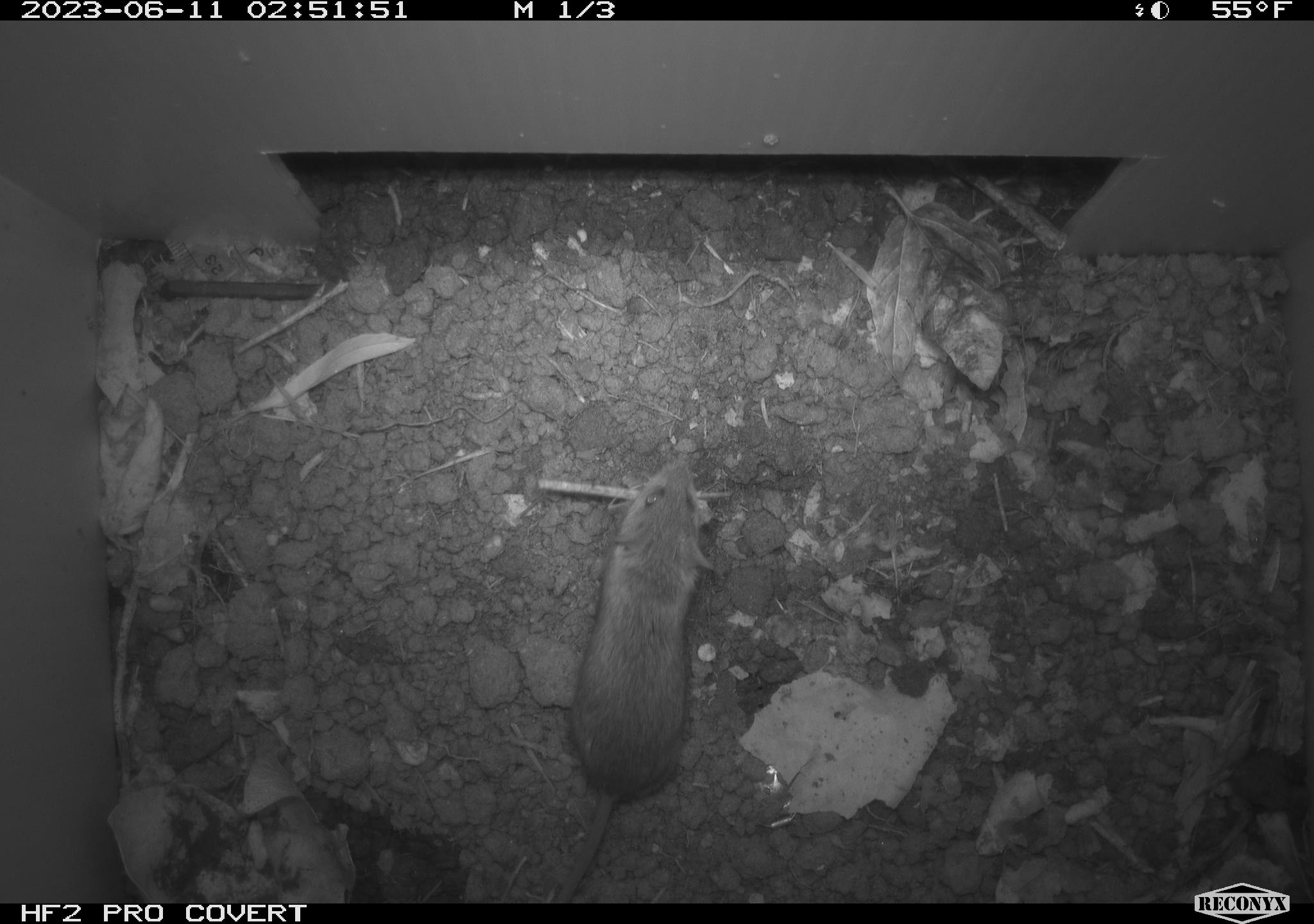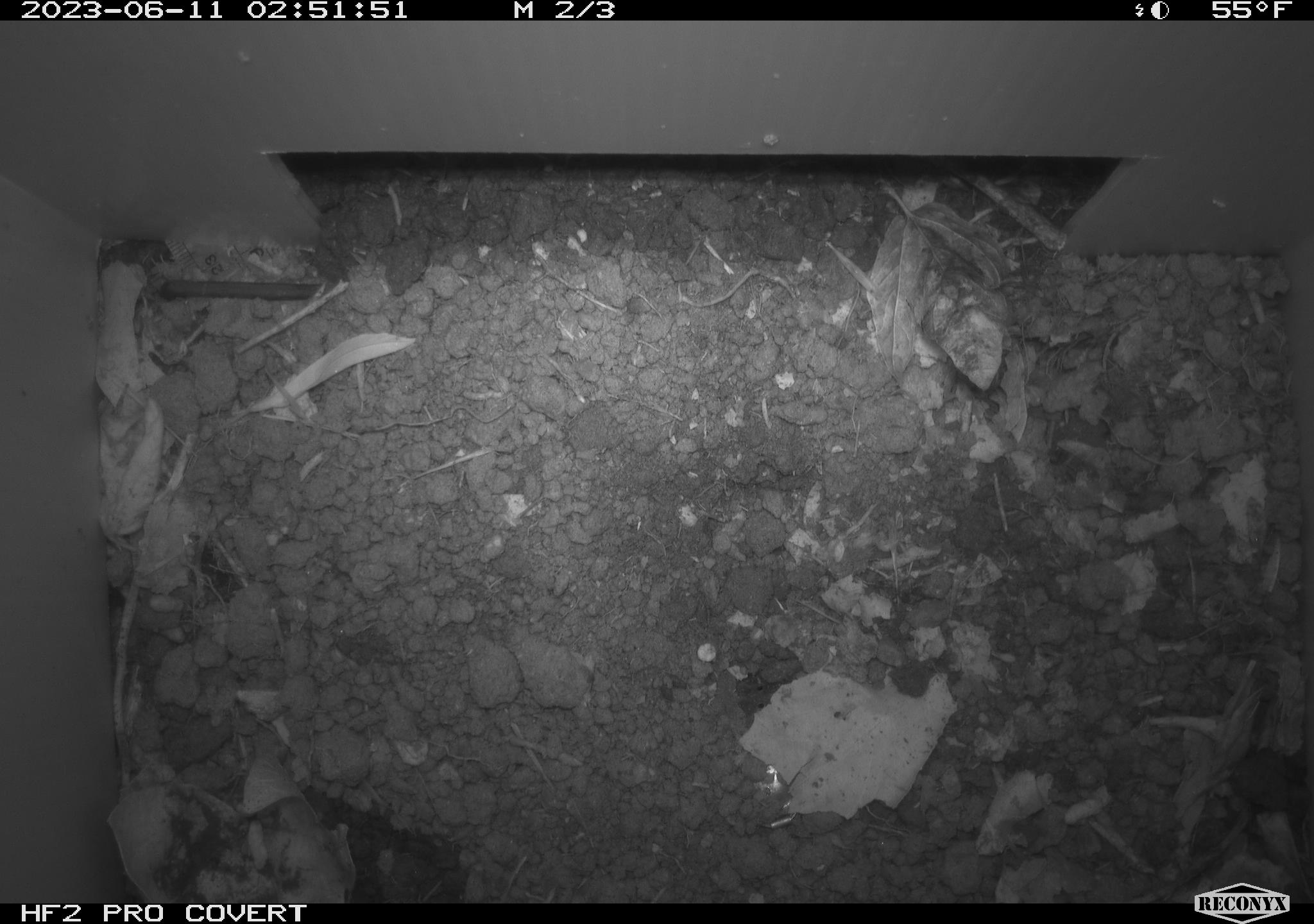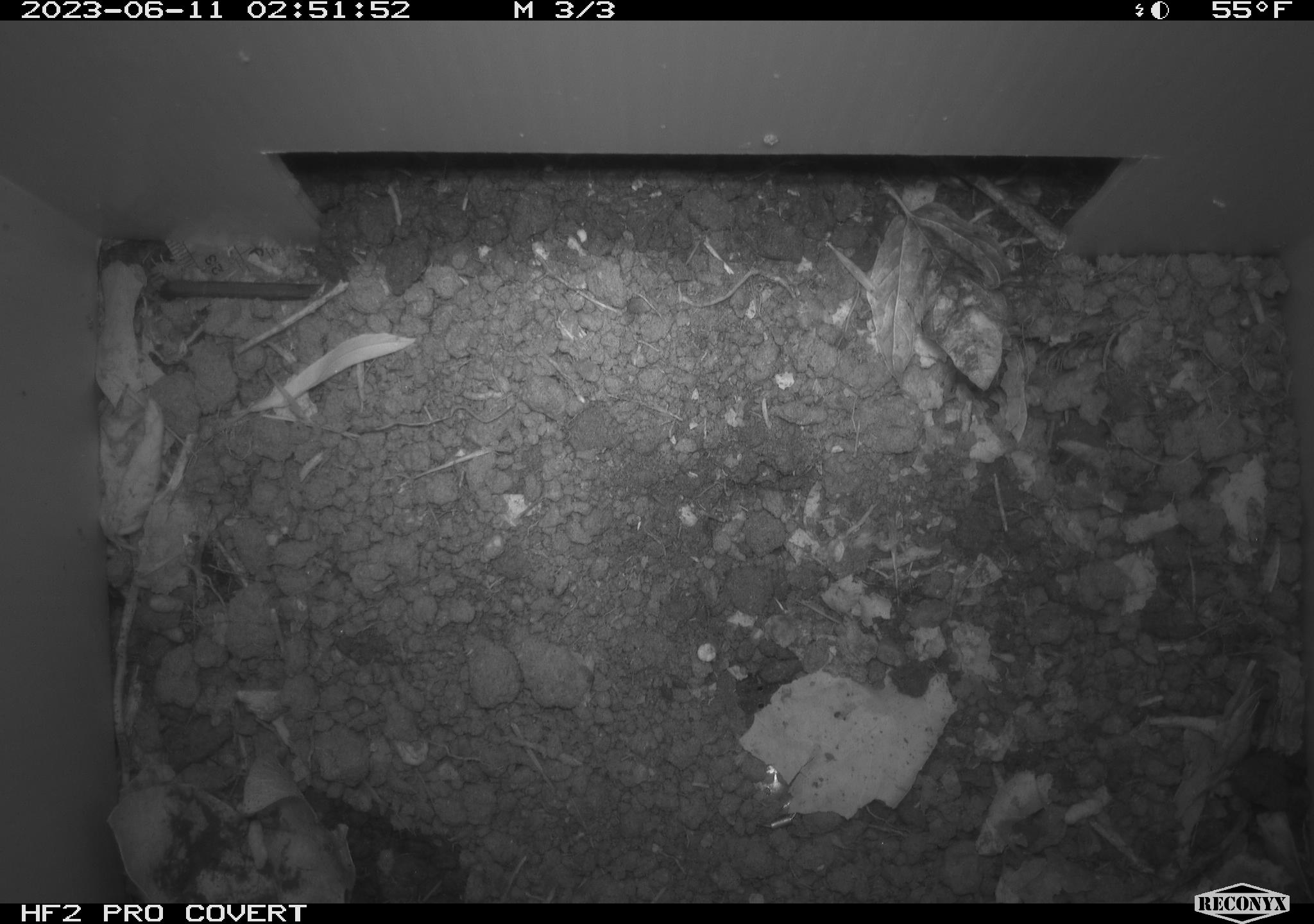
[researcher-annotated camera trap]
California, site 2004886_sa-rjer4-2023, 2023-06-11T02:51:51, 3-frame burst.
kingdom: Animalia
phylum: Chordata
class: Mammalia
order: Rodentia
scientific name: Rodentia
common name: mouse species